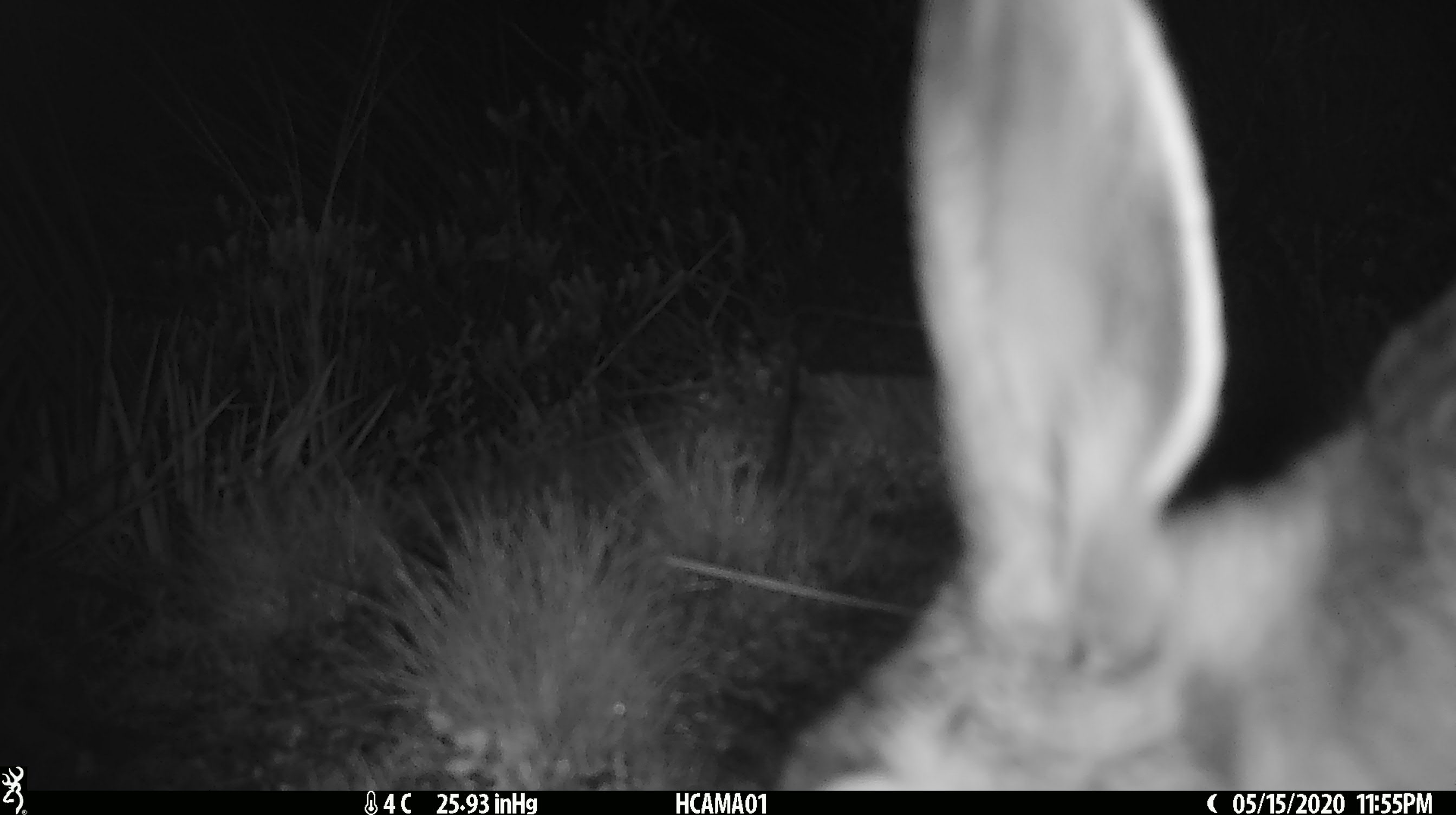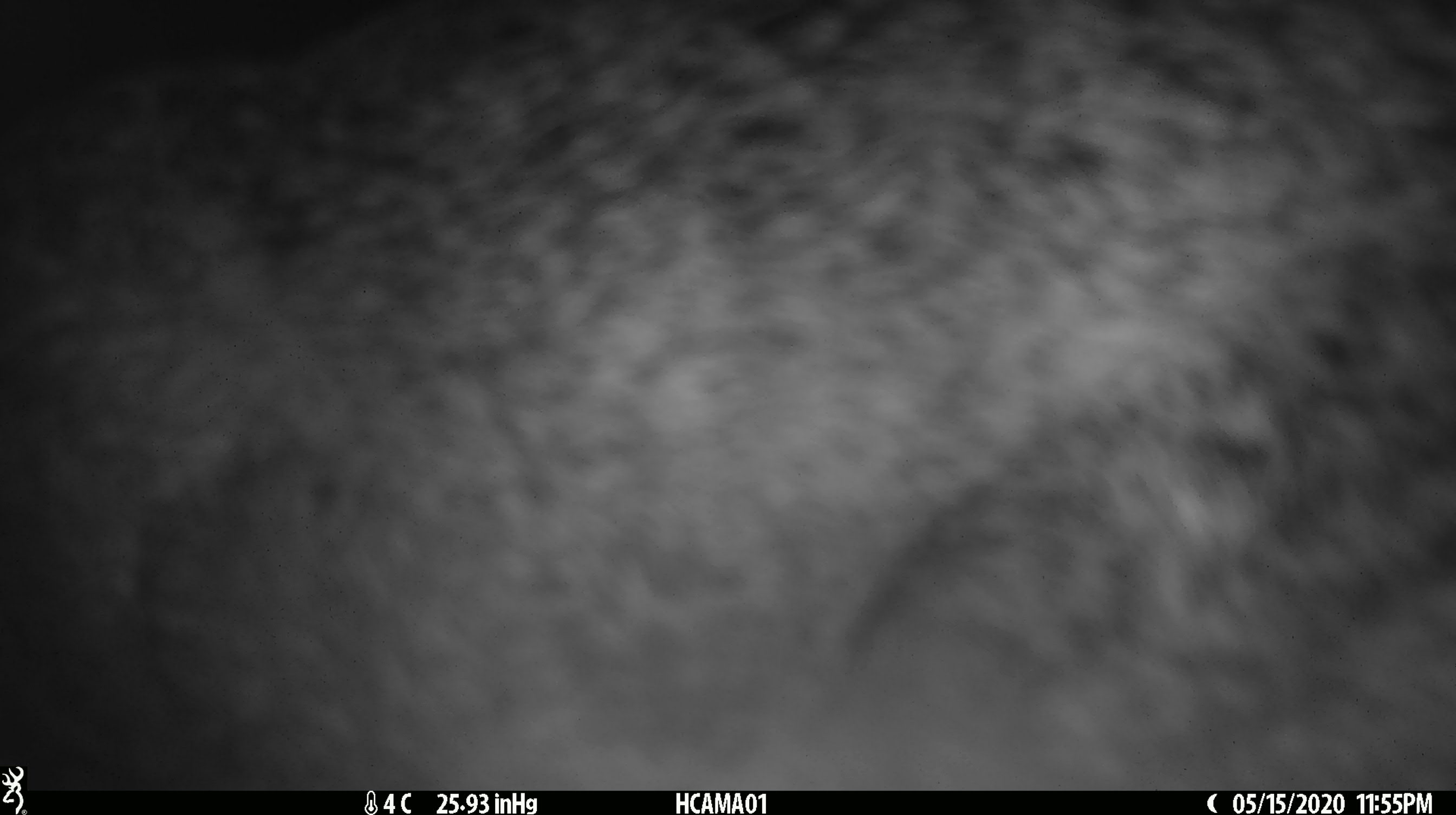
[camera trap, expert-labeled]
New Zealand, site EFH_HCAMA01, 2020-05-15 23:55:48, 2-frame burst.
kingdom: Animalia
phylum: Chordata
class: Mammalia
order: Lagomorpha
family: Leporidae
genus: Lepus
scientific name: Lepus europaeus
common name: brown hare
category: hare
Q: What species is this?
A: Hare (brown hare) (Lepus europaeus).